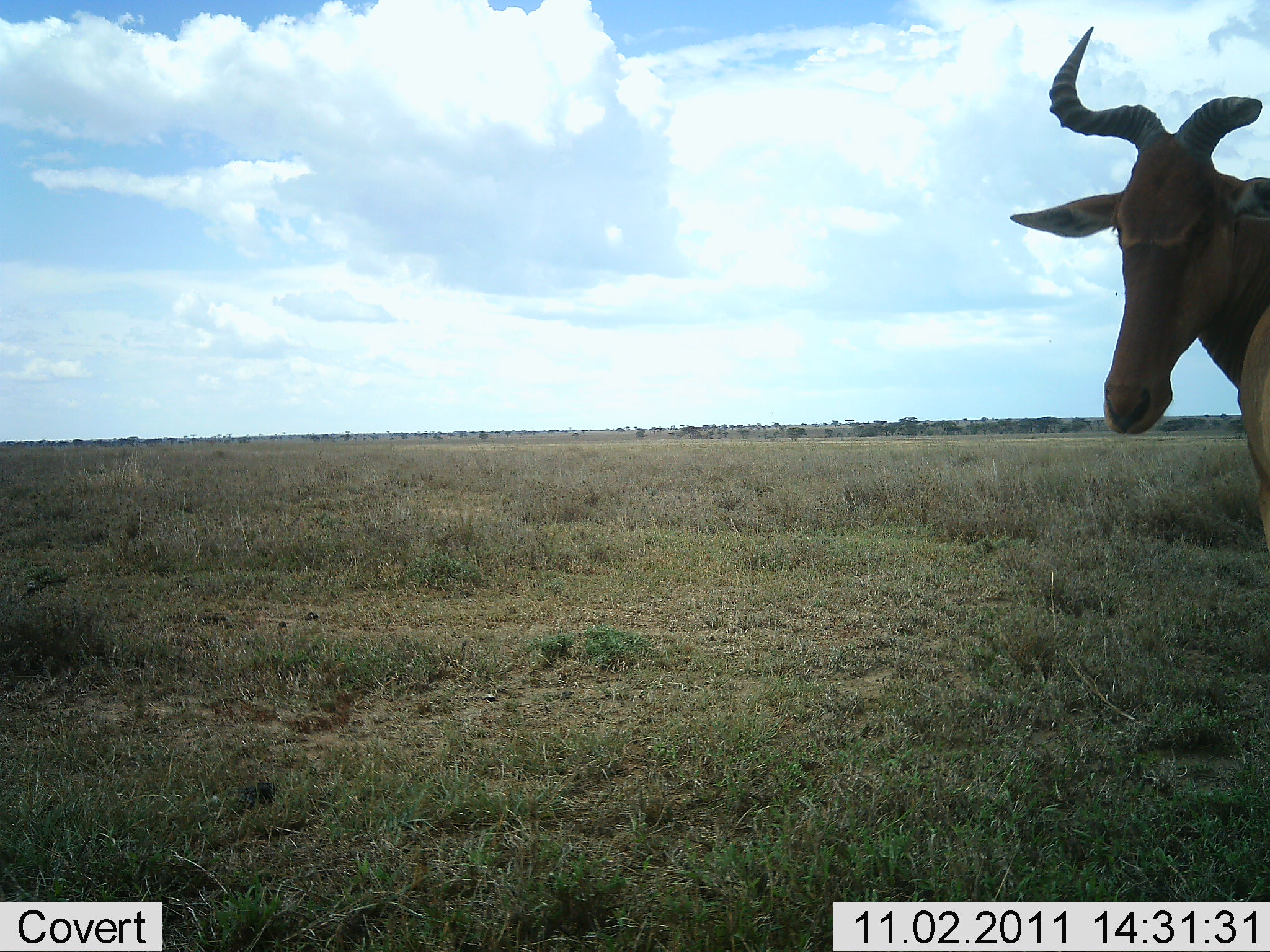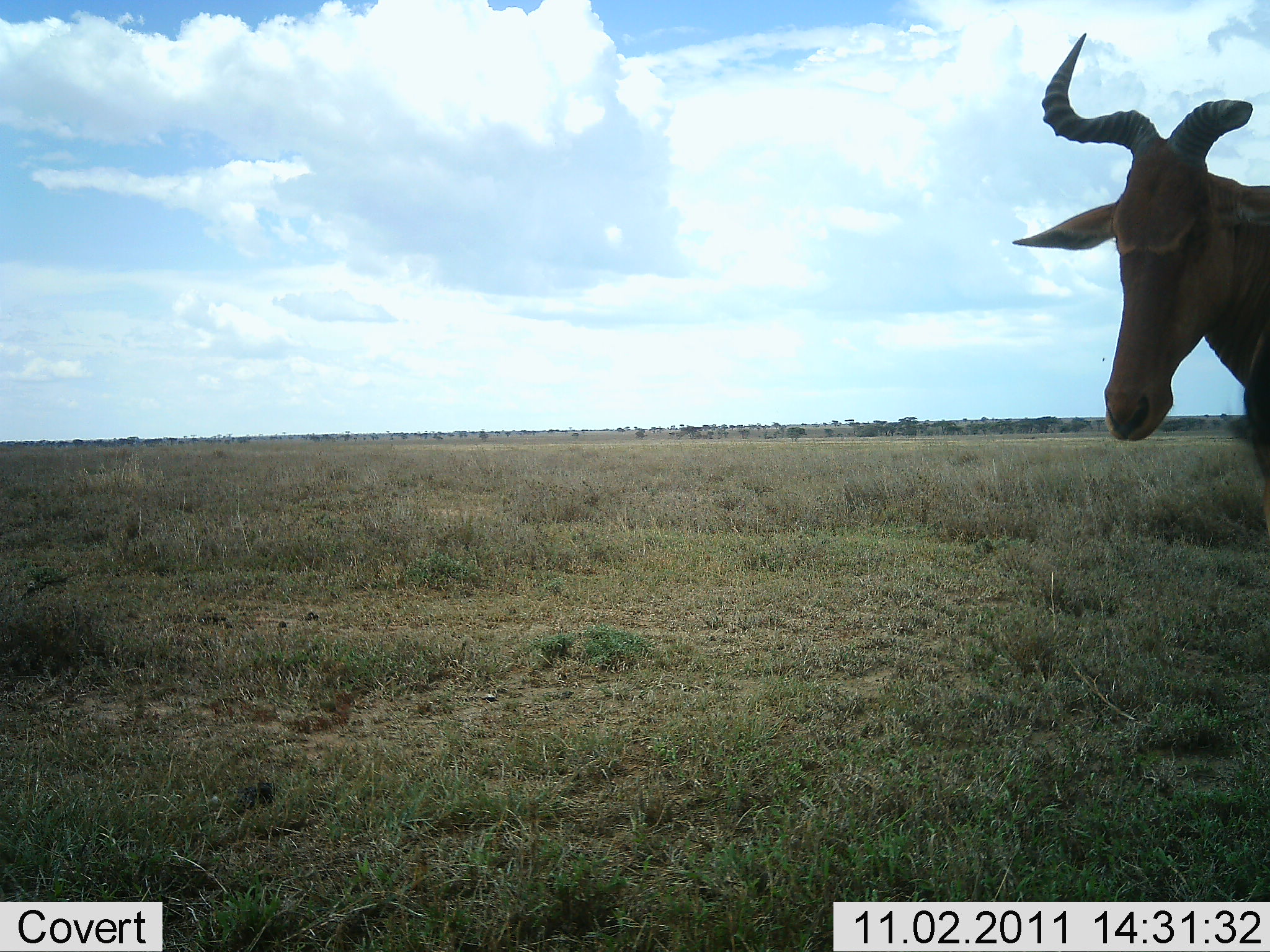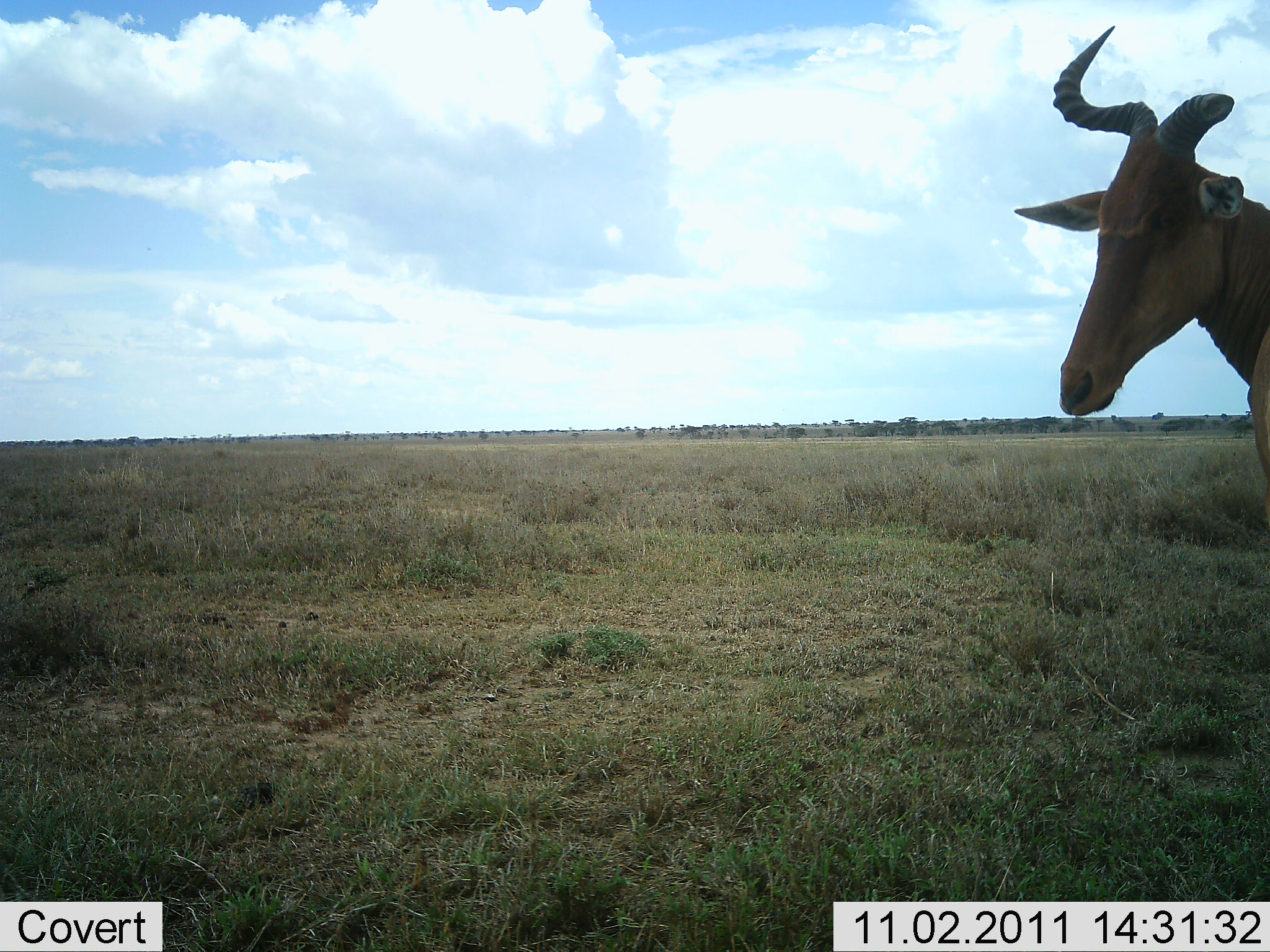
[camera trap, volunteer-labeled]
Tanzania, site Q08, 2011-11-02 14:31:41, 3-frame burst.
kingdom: Animalia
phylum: Chordata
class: Mammalia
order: Artiodactyla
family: Bovidae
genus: Alcelaphus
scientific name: Alcelaphus buselaphus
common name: hartebeest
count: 1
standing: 92%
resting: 0%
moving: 8%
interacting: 0%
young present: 0%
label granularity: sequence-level